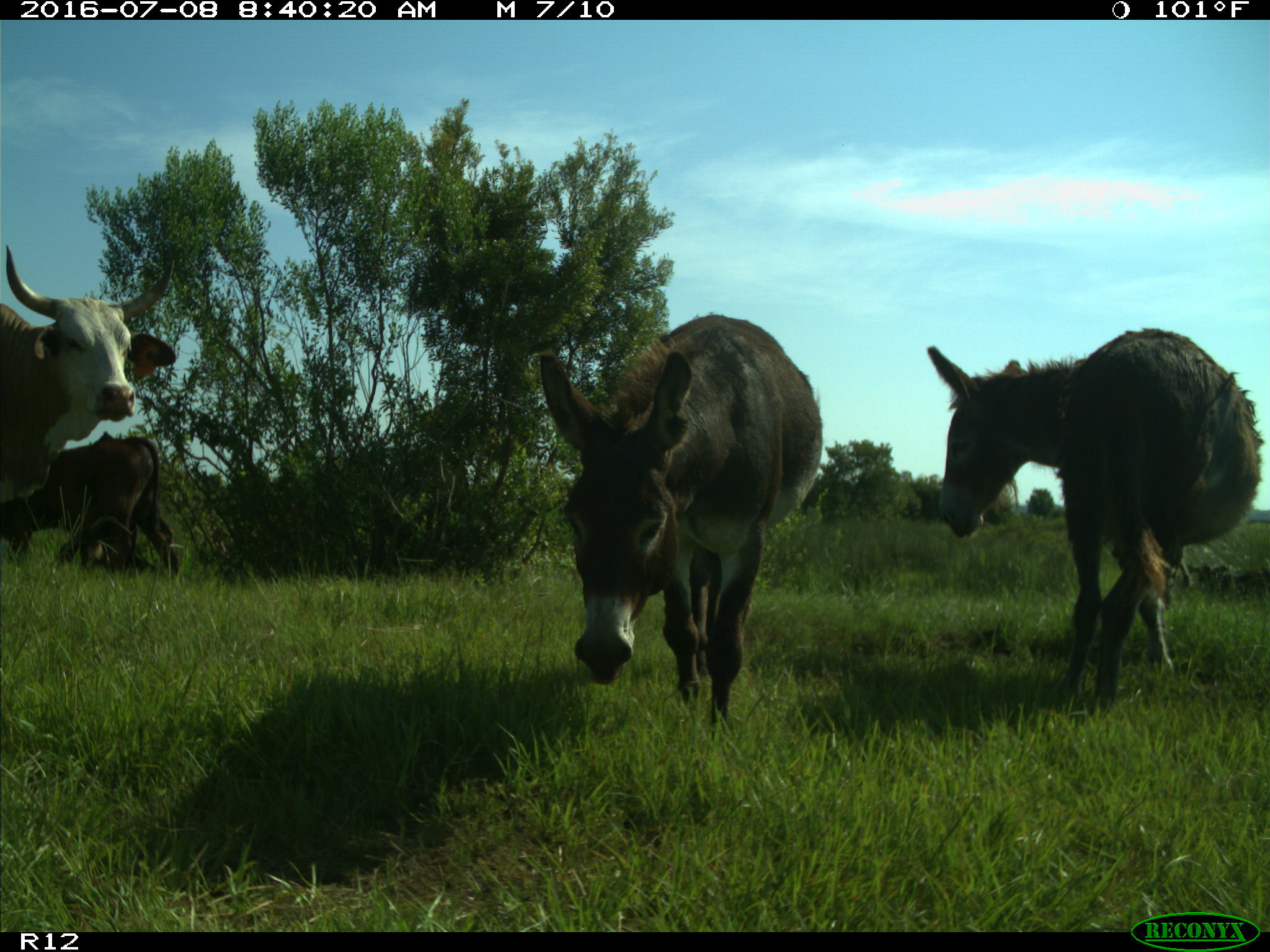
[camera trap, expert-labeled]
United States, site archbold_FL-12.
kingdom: Animalia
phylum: Chordata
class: Mammalia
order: Artiodactyla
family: Bovidae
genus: Bos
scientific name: Bos taurus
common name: domestic cow